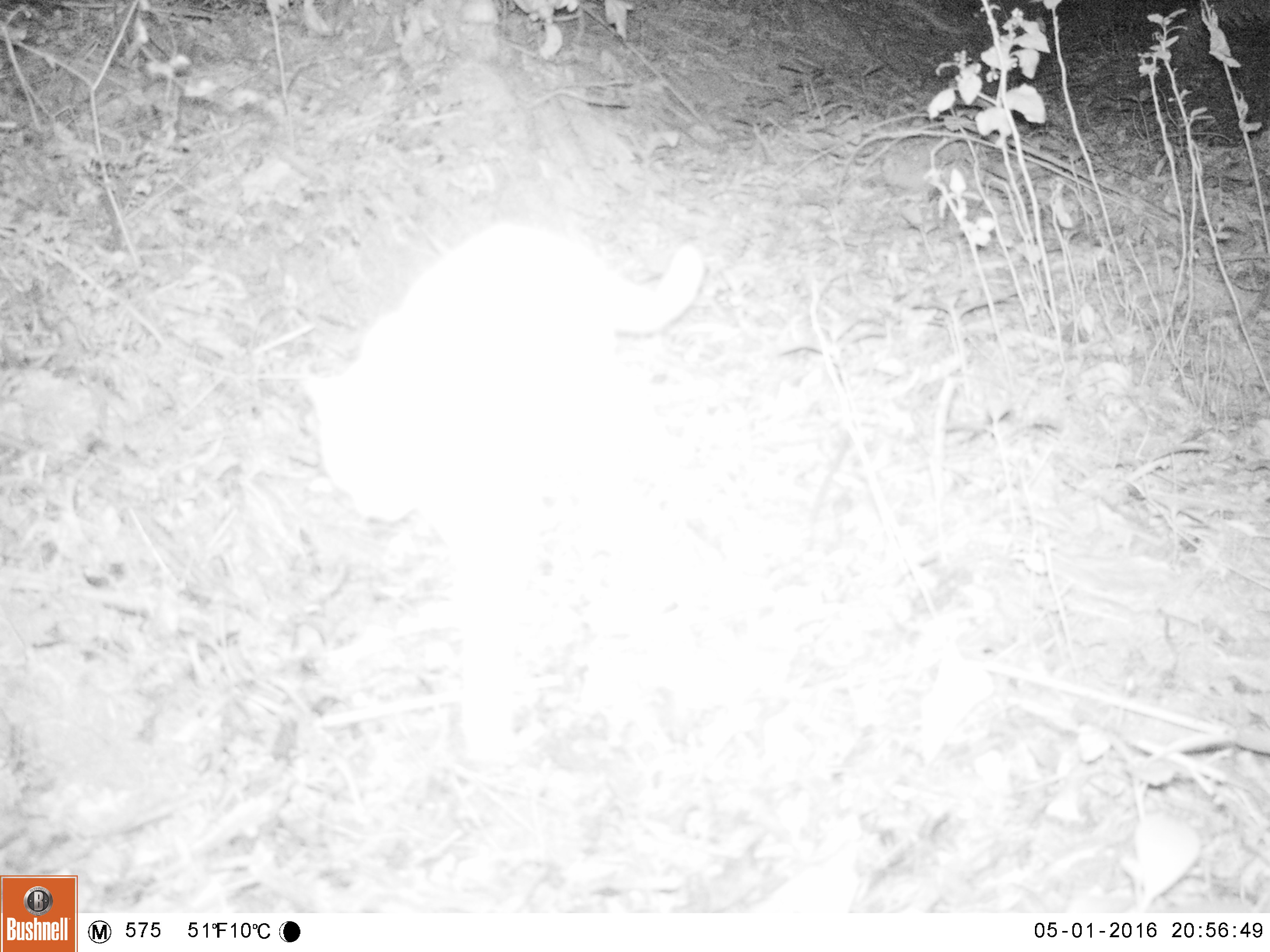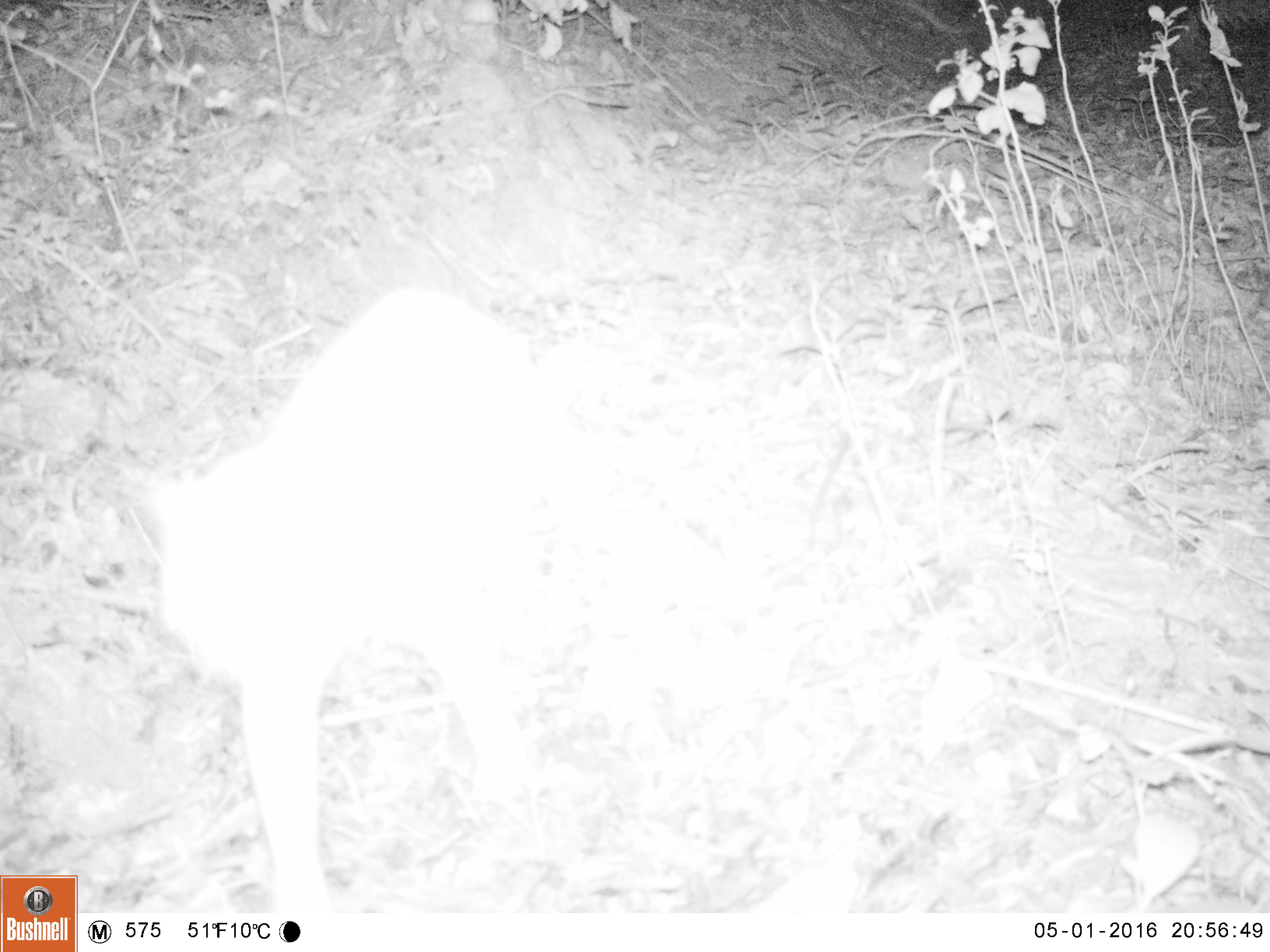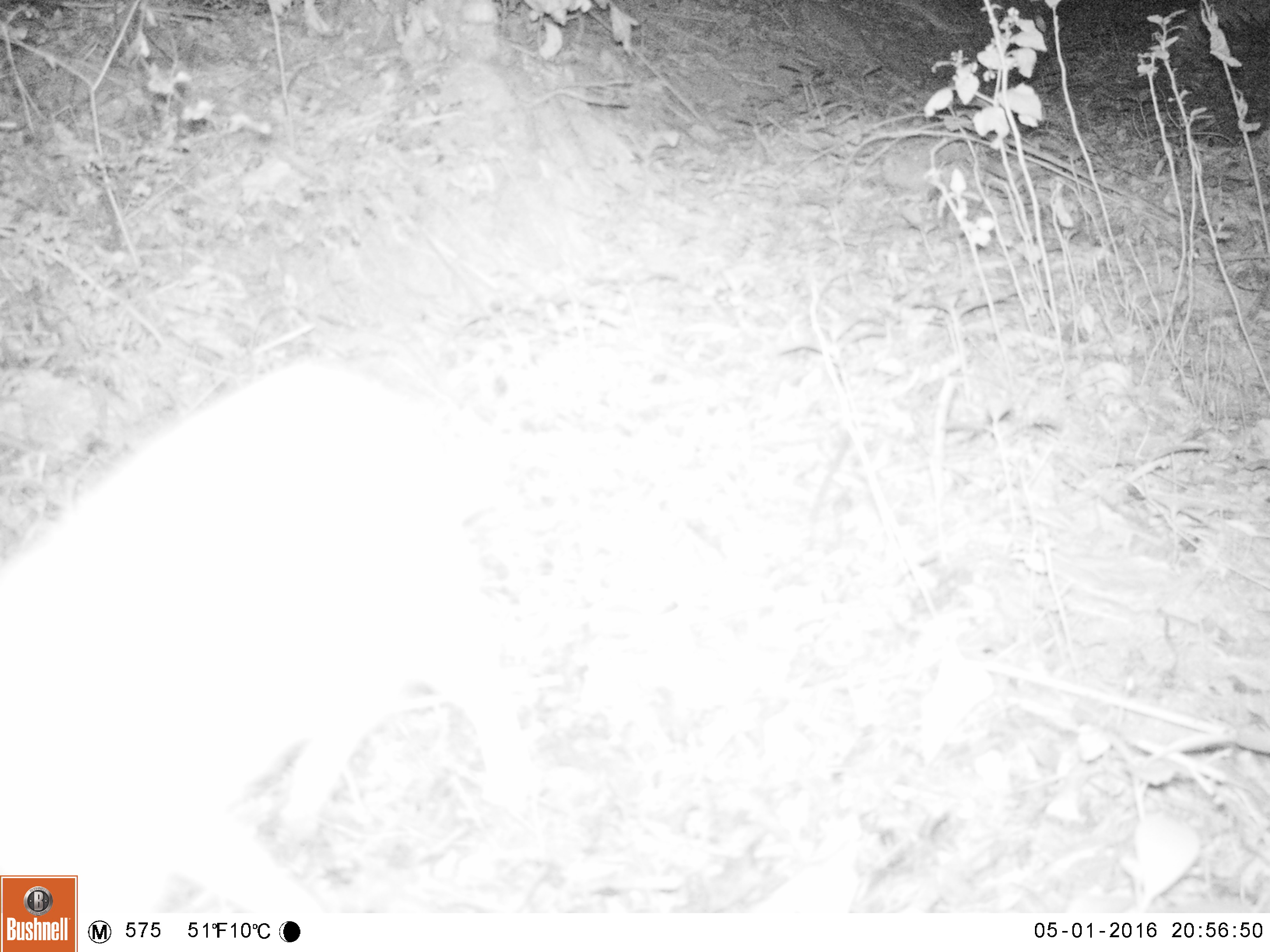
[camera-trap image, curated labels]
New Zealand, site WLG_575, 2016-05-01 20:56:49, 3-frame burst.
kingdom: Animalia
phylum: Chordata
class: Mammalia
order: Carnivora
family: Felidae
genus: Felis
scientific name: Felis catus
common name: domestic cat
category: cat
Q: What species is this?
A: Cat (domestic cat) (Felis catus).